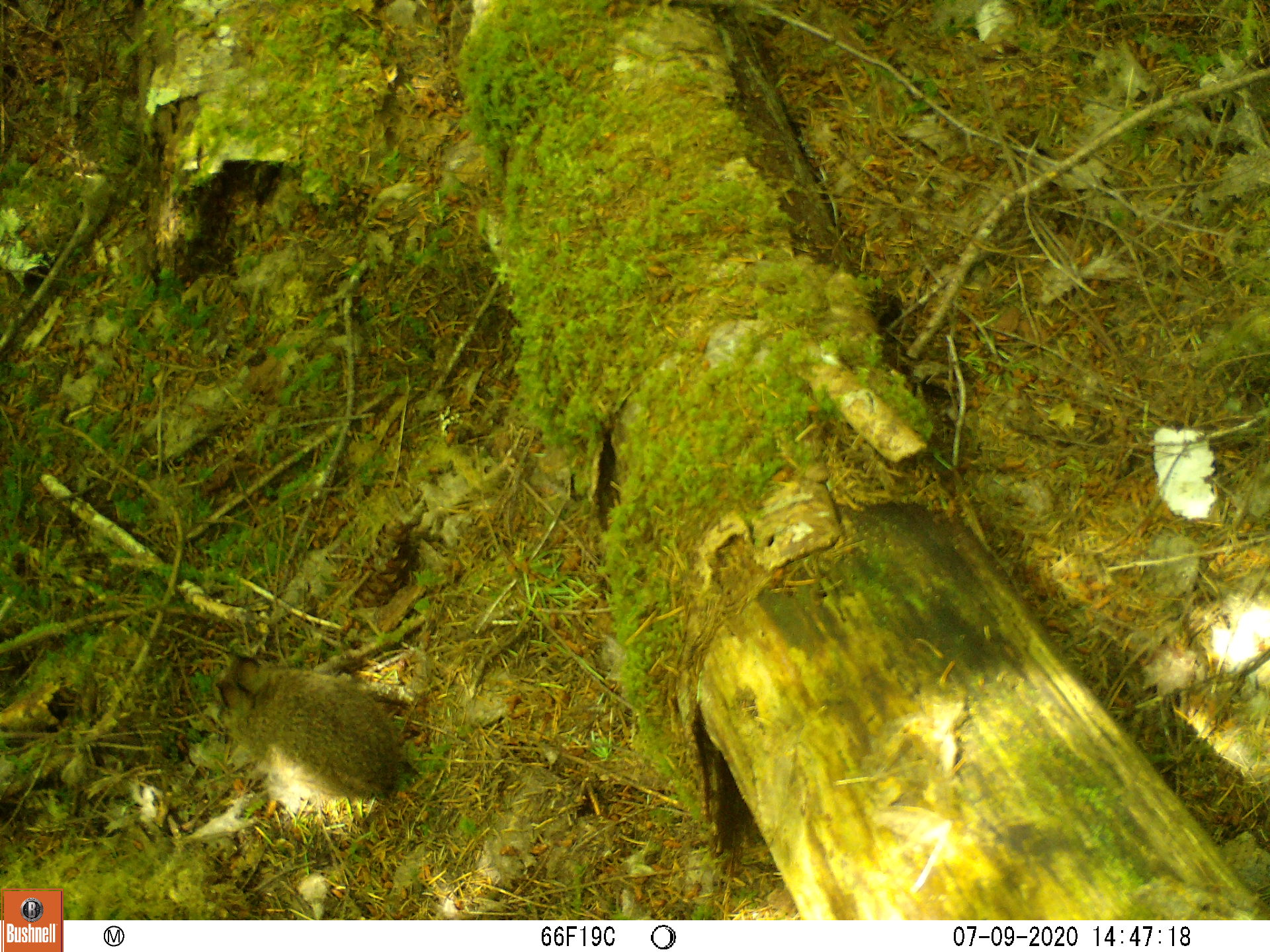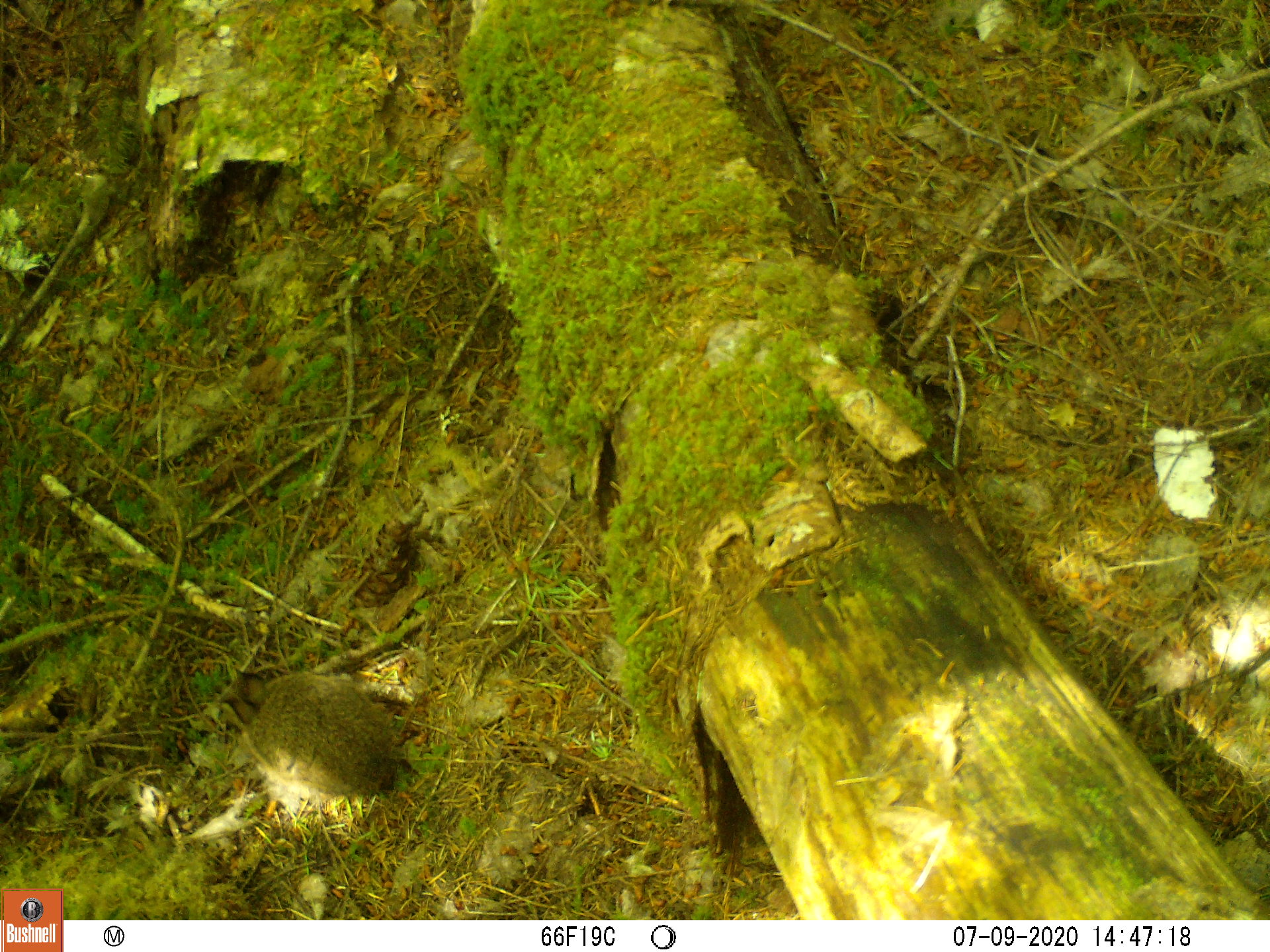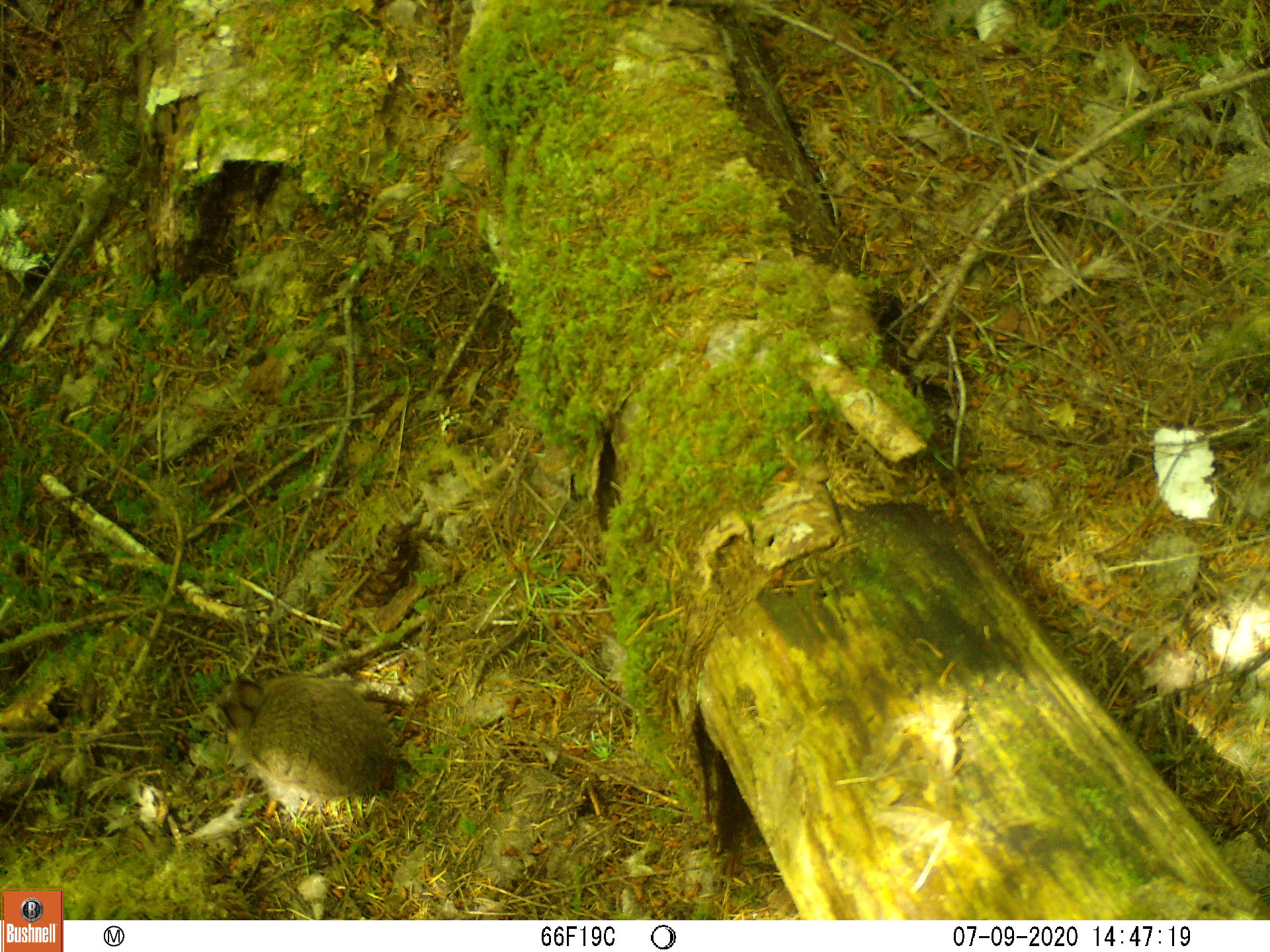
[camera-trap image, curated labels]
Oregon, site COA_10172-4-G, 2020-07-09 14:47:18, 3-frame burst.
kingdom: Animalia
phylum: Chordata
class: Mammalia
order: Lagomorpha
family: Leporidae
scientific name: Leporidae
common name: hares and rabbits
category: leporidae family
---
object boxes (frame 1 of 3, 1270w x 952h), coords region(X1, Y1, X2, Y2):
leporidae family: region(214, 654, 401, 810)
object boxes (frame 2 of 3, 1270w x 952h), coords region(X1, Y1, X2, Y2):
leporidae family: region(216, 671, 403, 804)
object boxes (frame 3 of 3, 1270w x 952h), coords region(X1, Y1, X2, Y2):
leporidae family: region(207, 665, 408, 810)